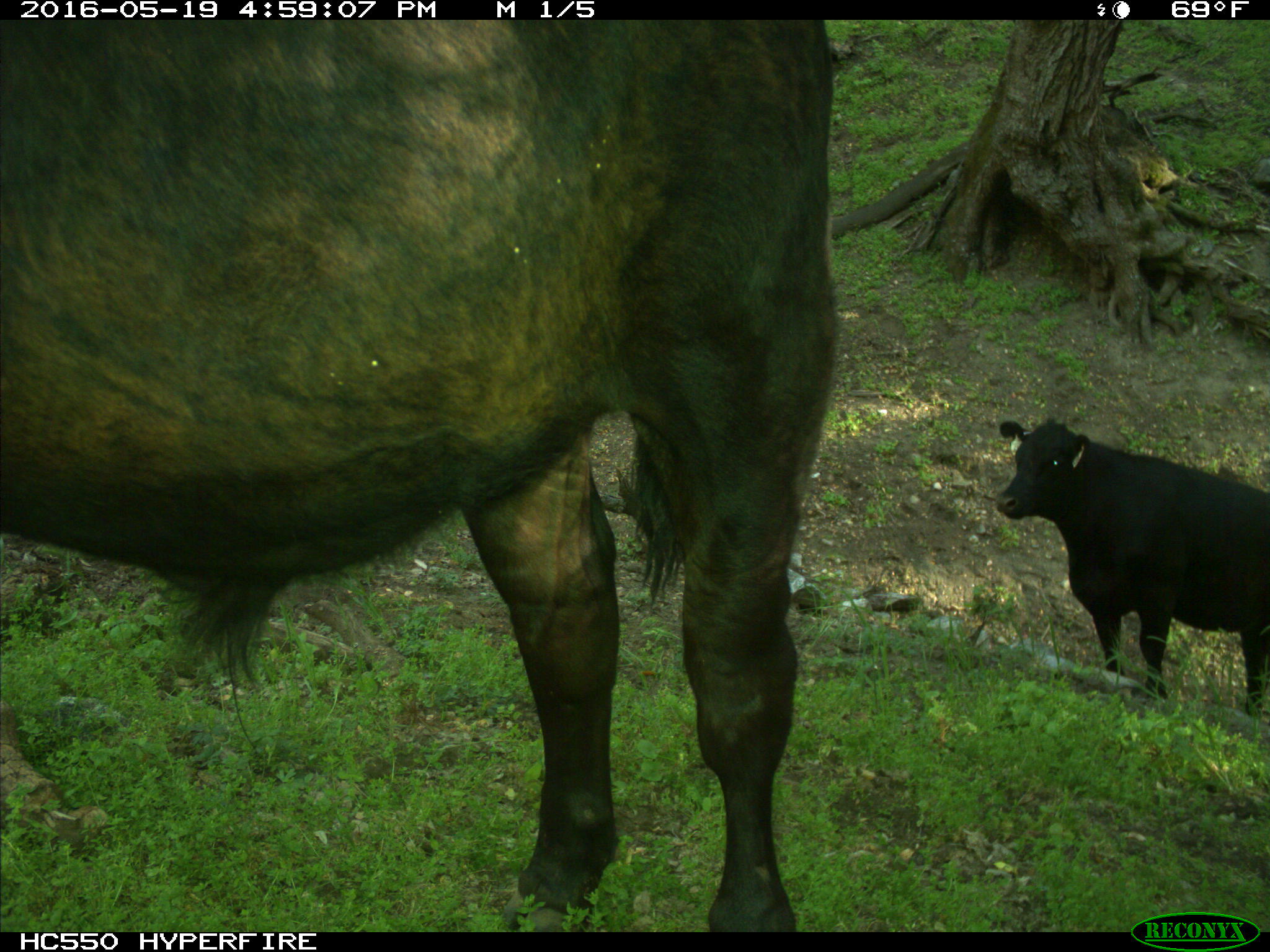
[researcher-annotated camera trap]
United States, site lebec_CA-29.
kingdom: Animalia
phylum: Chordata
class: Mammalia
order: Artiodactyla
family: Bovidae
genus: Bos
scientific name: Bos taurus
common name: domestic cow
Bos taurus (domestic cow).